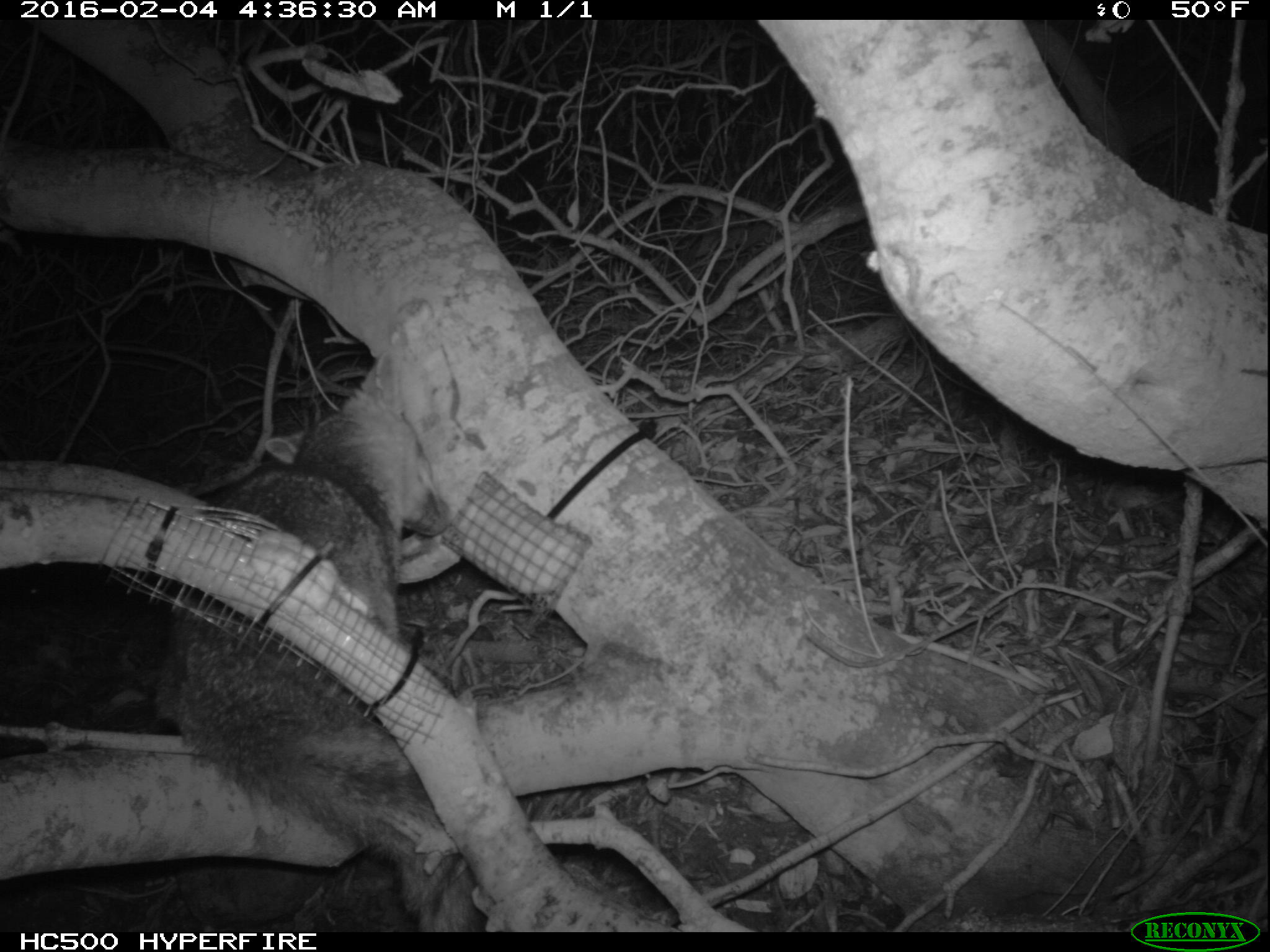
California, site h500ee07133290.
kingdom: Animalia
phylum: Chordata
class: Mammalia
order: Carnivora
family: Canidae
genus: Urocyon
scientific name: Urocyon littoralis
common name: island fox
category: fox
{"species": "fox (island fox) (Urocyon littoralis)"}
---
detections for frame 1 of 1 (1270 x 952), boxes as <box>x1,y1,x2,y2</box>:
fox: <box>164,317,597,932</box>